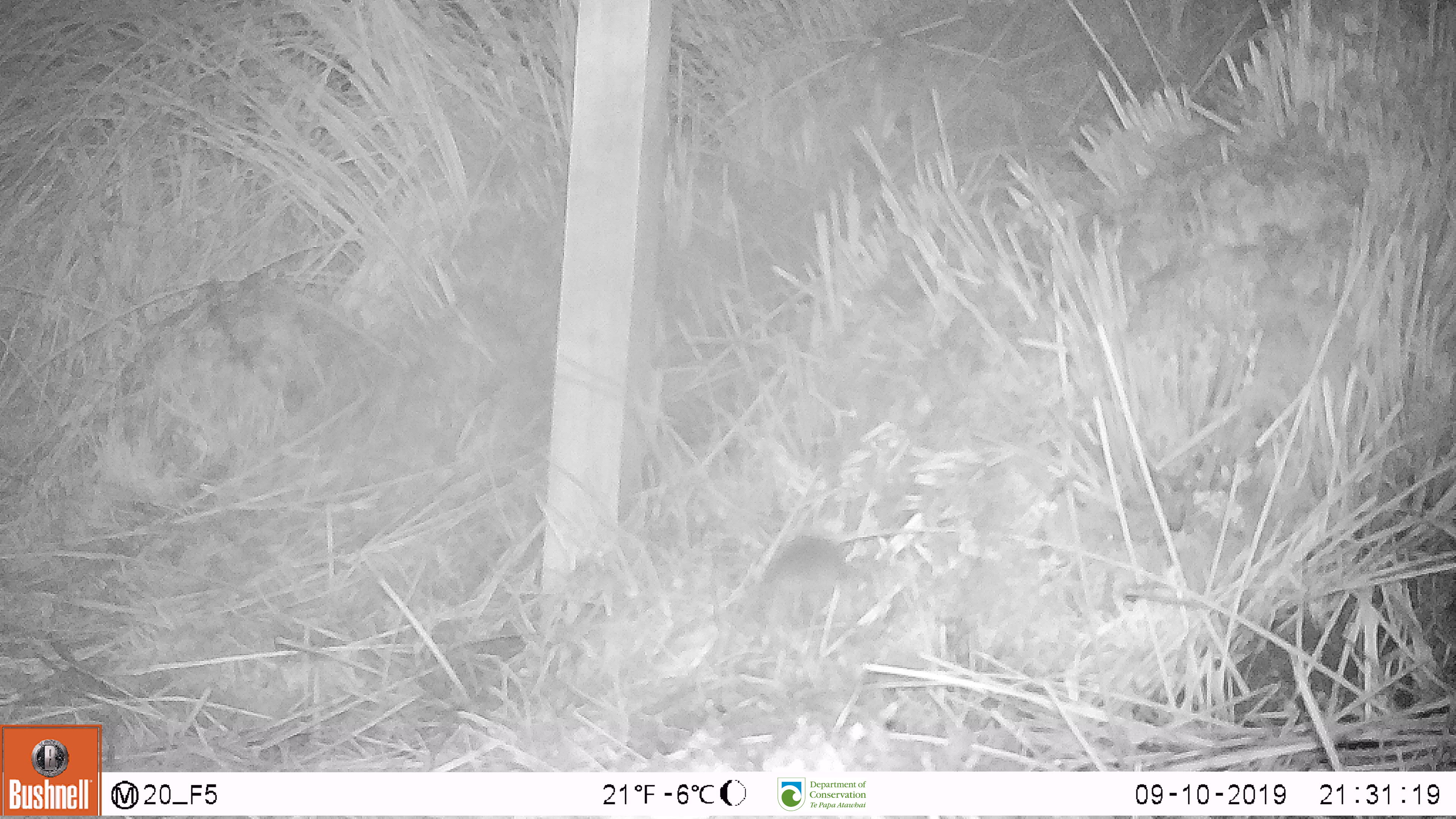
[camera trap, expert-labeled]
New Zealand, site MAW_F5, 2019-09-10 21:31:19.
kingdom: Animalia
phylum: Chordata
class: Mammalia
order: Rodentia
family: Muridae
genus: Mus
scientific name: Mus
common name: mouse